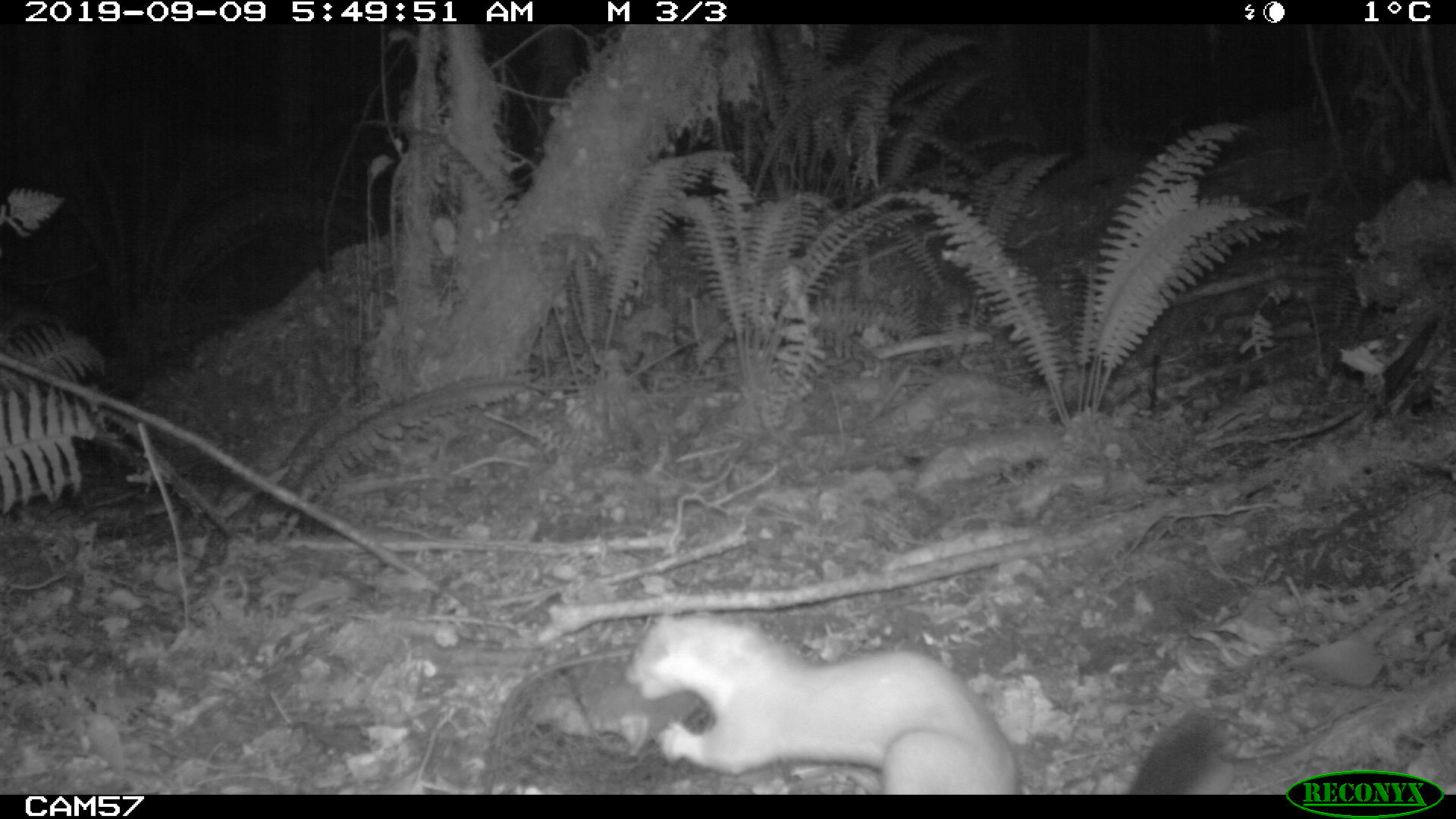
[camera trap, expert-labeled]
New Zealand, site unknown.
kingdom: Animalia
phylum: Chordata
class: Mammalia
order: Carnivora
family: Mustelidae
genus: Mustela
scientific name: Mustela erminea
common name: stoat